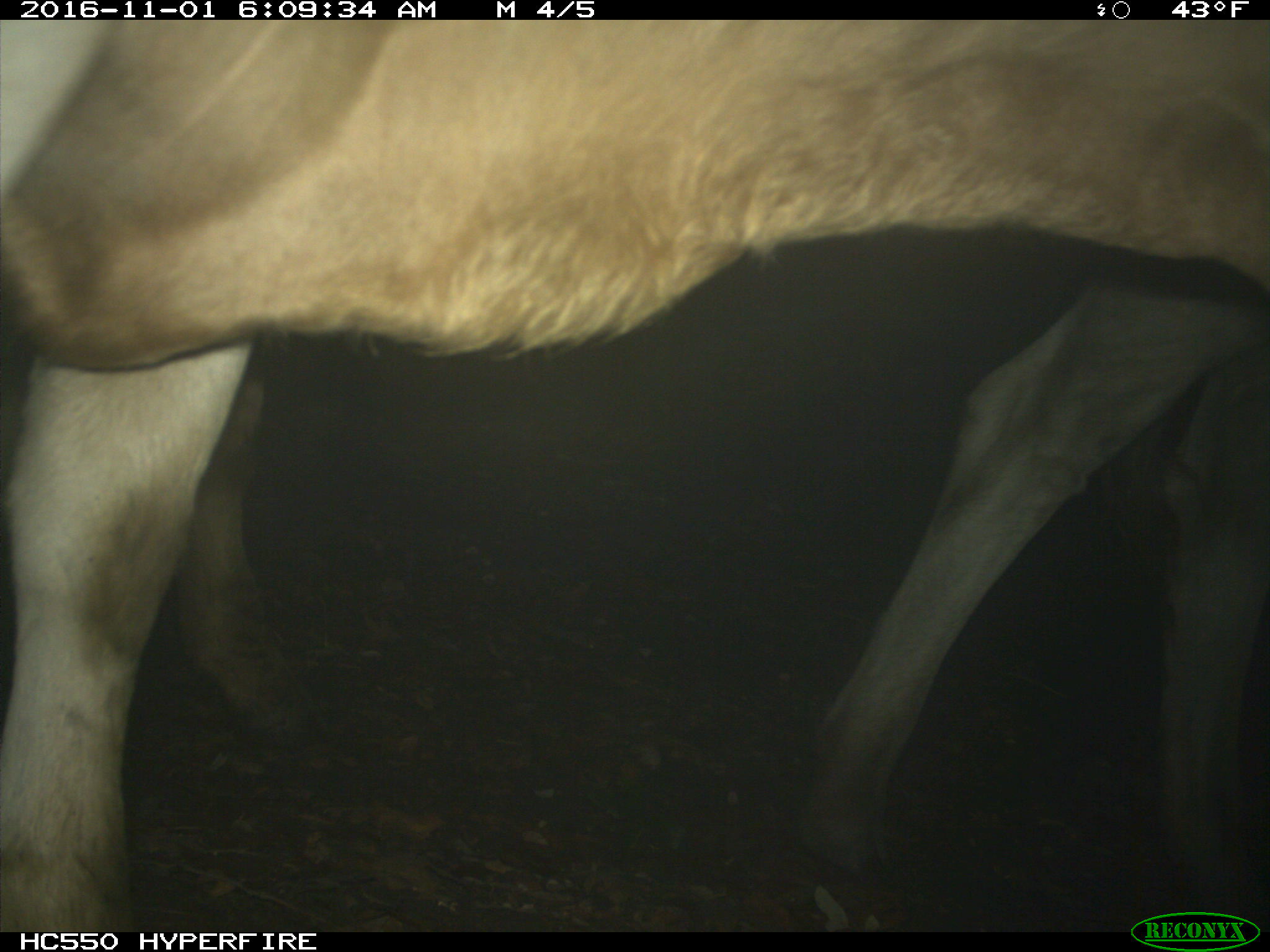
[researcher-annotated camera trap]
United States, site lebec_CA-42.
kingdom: Animalia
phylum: Chordata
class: Mammalia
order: Artiodactyla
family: Bovidae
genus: Bos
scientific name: Bos taurus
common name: domestic cow